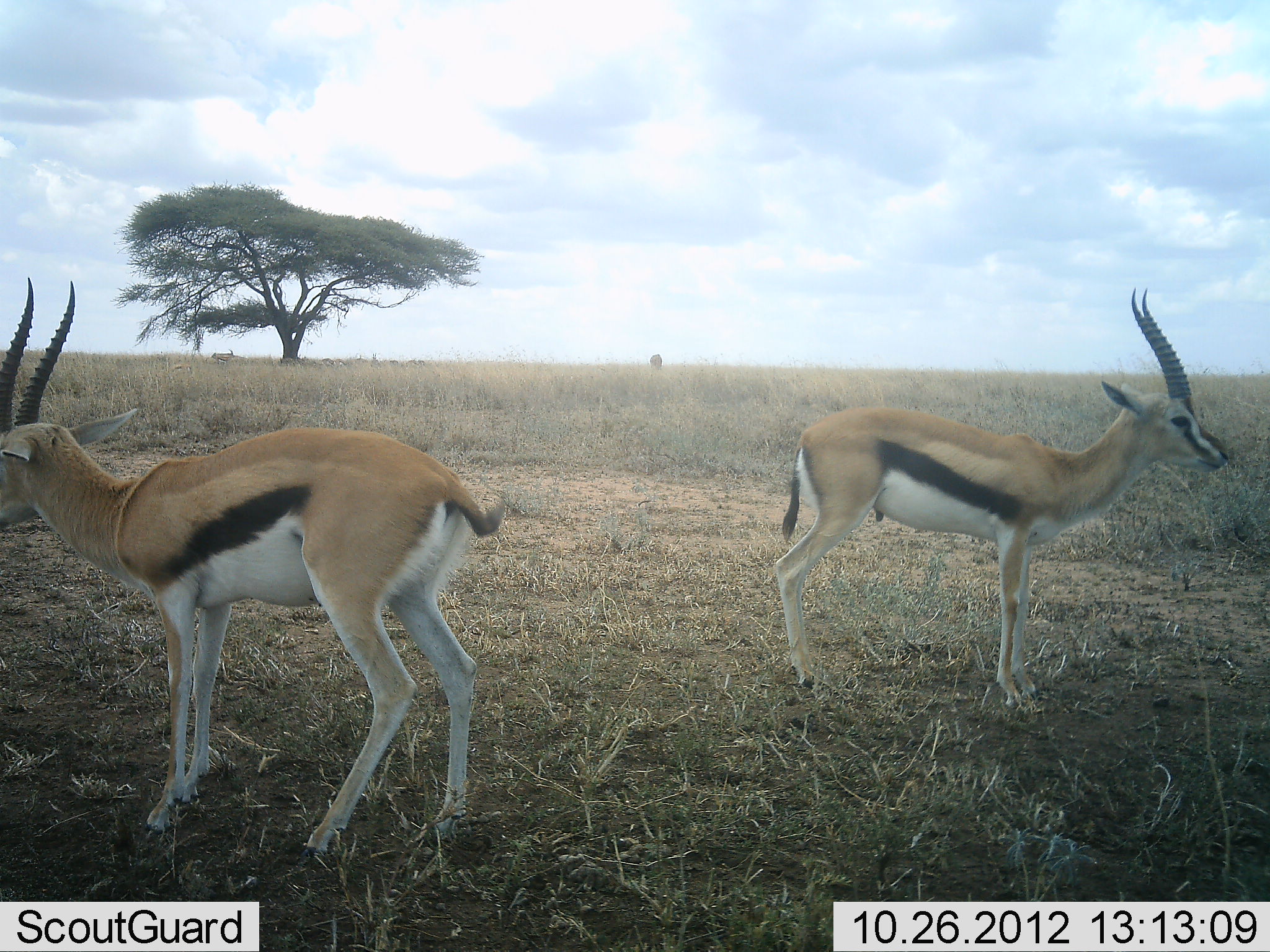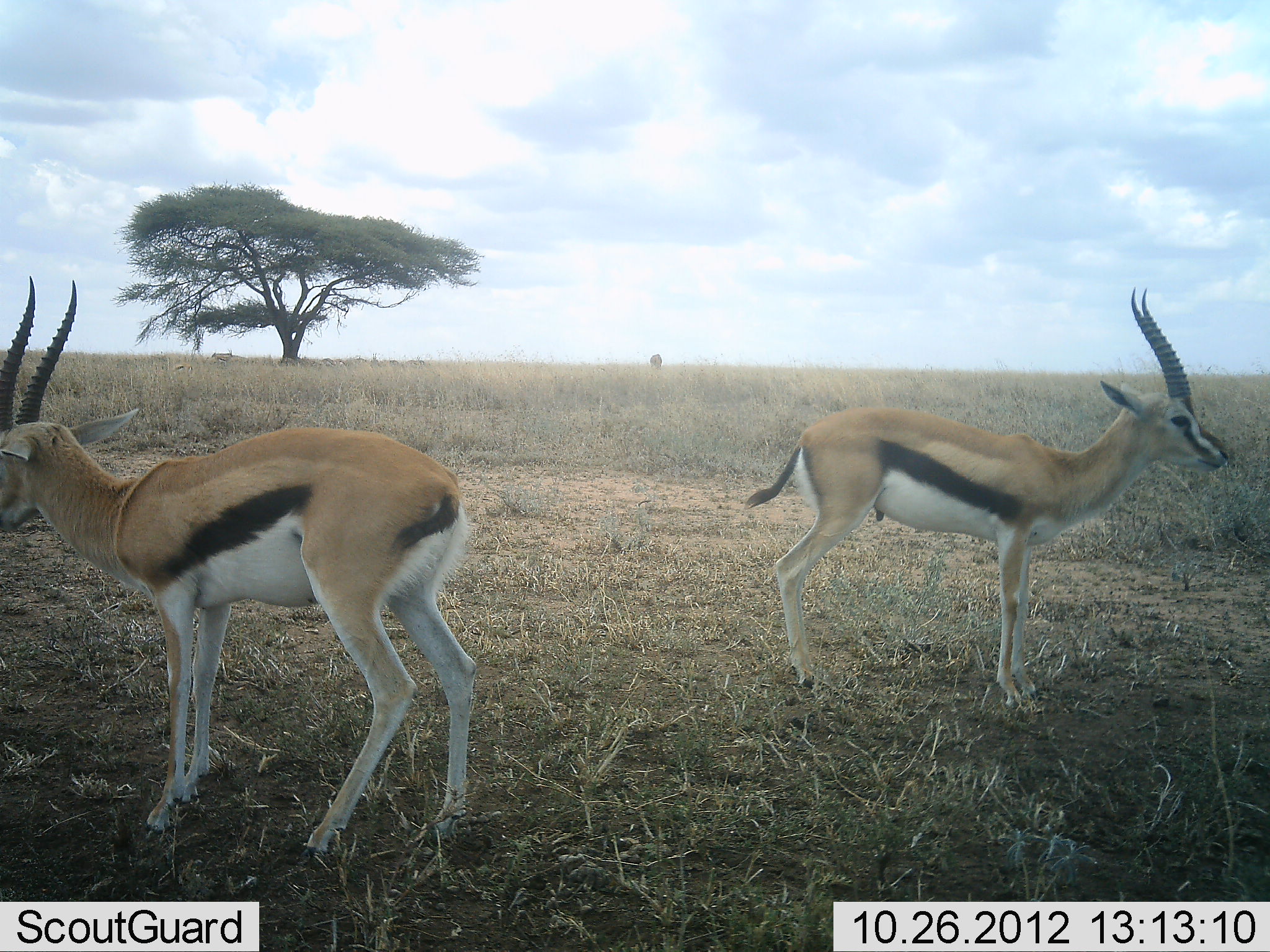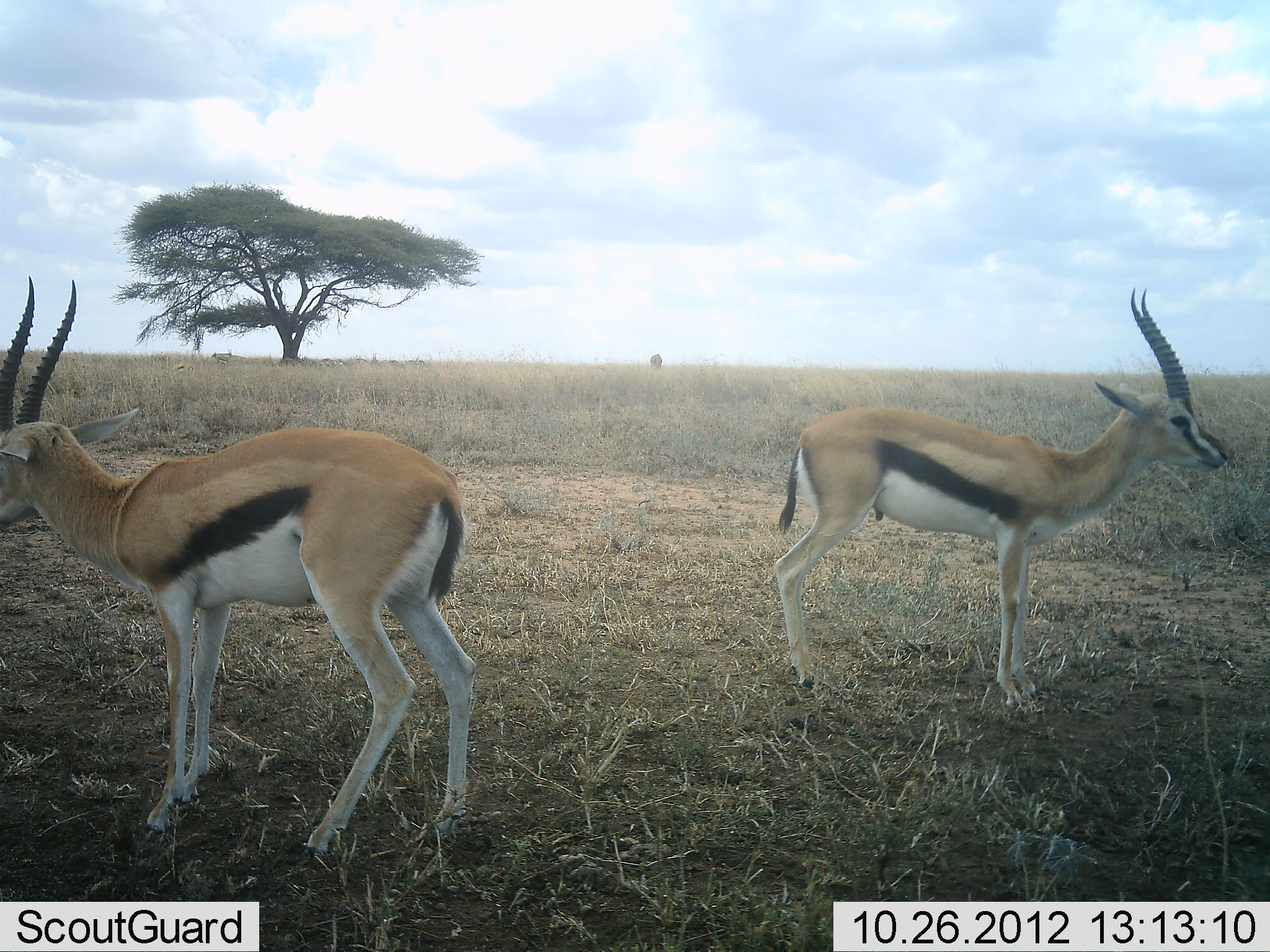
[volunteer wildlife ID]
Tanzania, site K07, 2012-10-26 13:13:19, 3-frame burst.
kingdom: Animalia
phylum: Chordata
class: Mammalia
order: Artiodactyla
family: Bovidae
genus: Eudorcas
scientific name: Eudorcas thomsonii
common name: thomson's gazelle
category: gazellethomsons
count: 2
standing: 100%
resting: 0%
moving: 0%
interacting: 0%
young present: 0%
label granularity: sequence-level